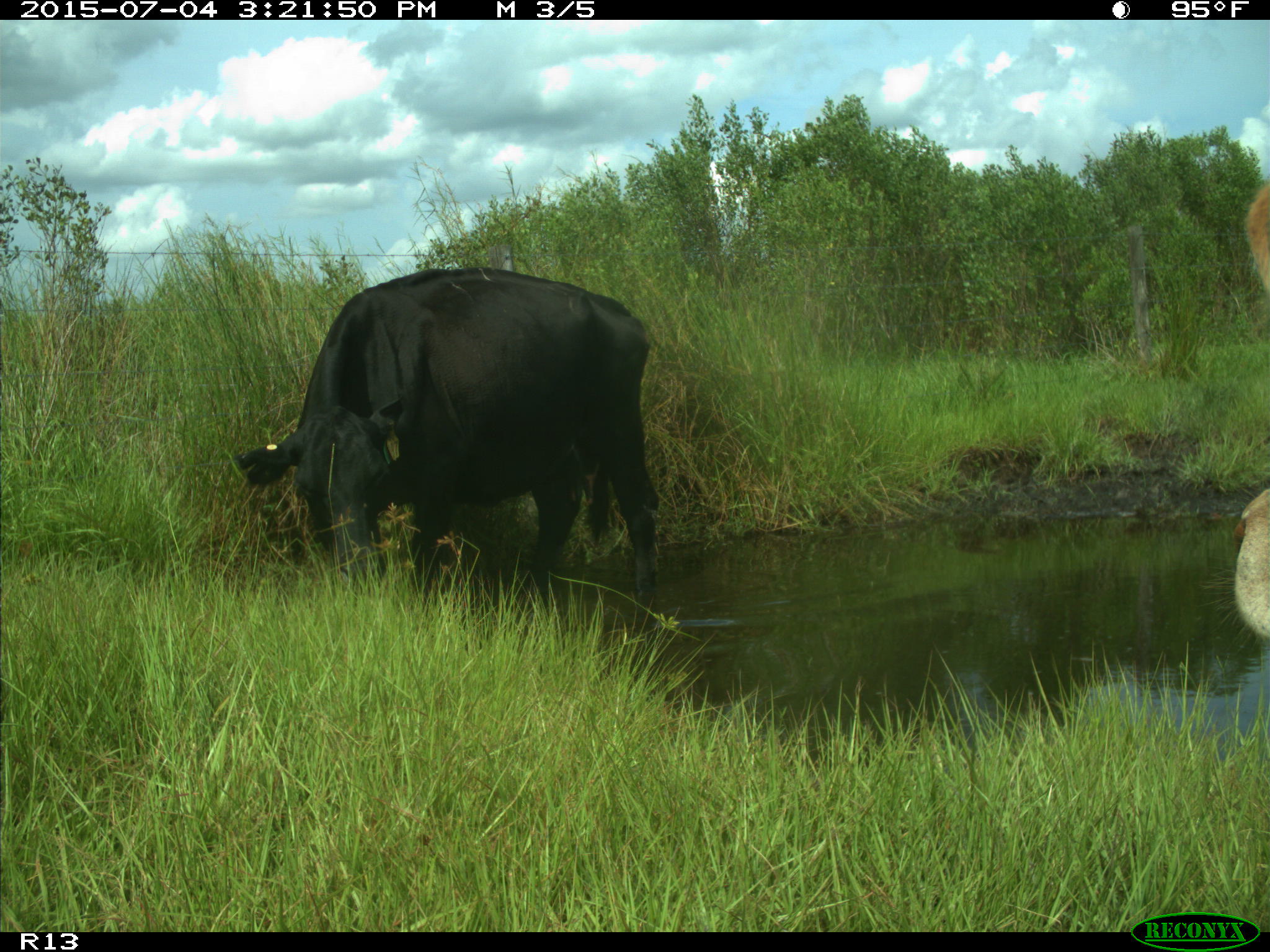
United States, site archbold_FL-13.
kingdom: Animalia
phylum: Chordata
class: Mammalia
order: Artiodactyla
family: Bovidae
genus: Bos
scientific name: Bos taurus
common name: domestic cow